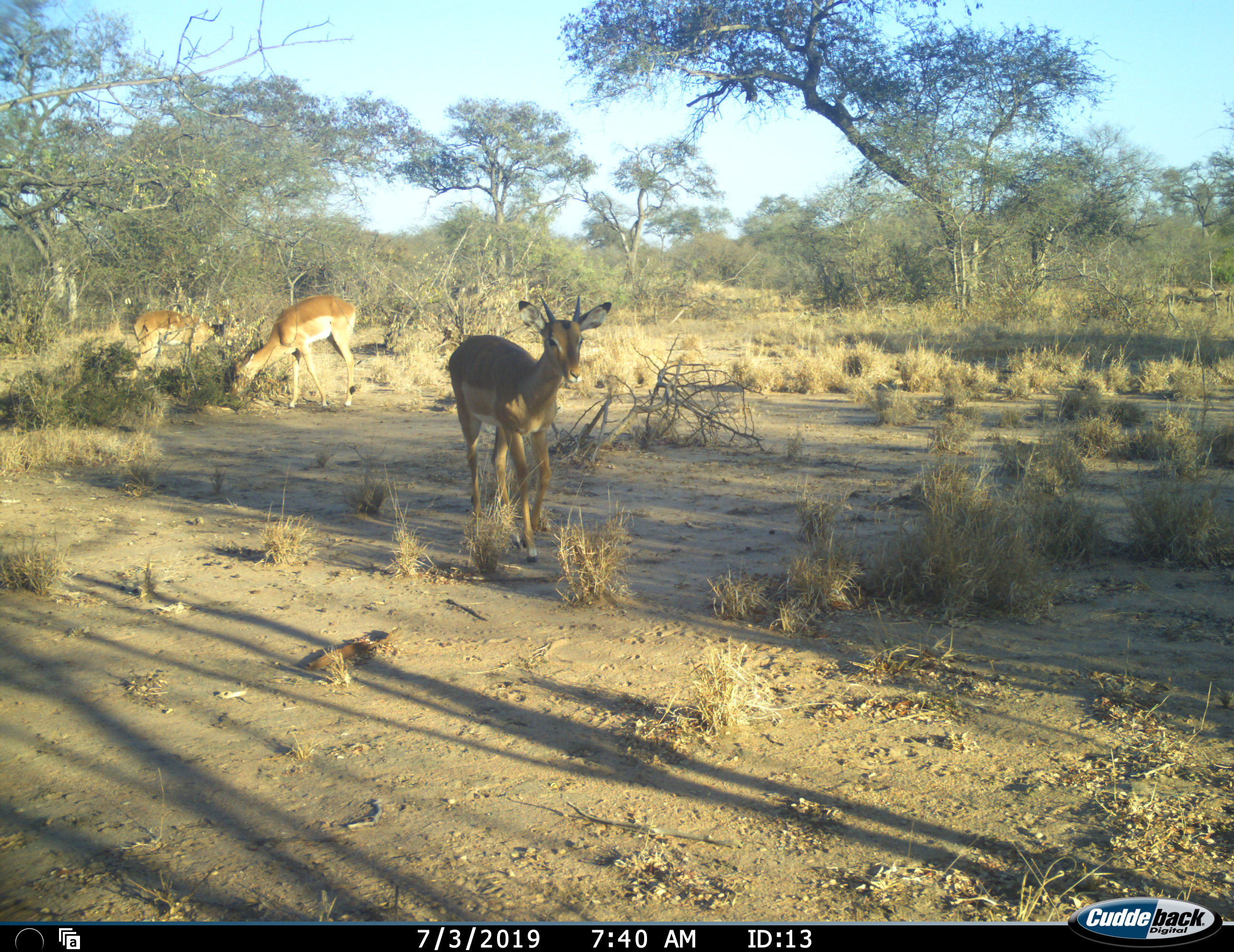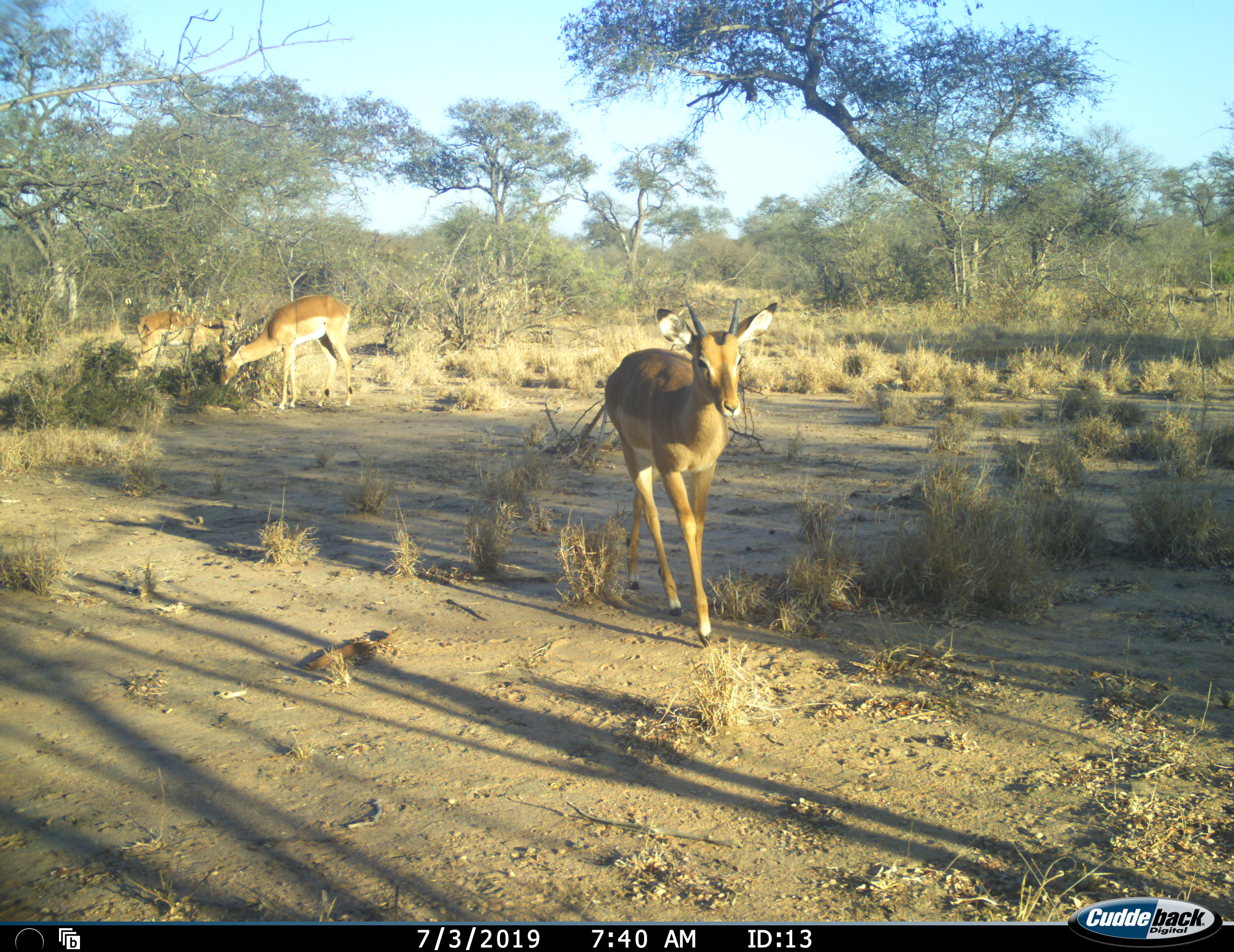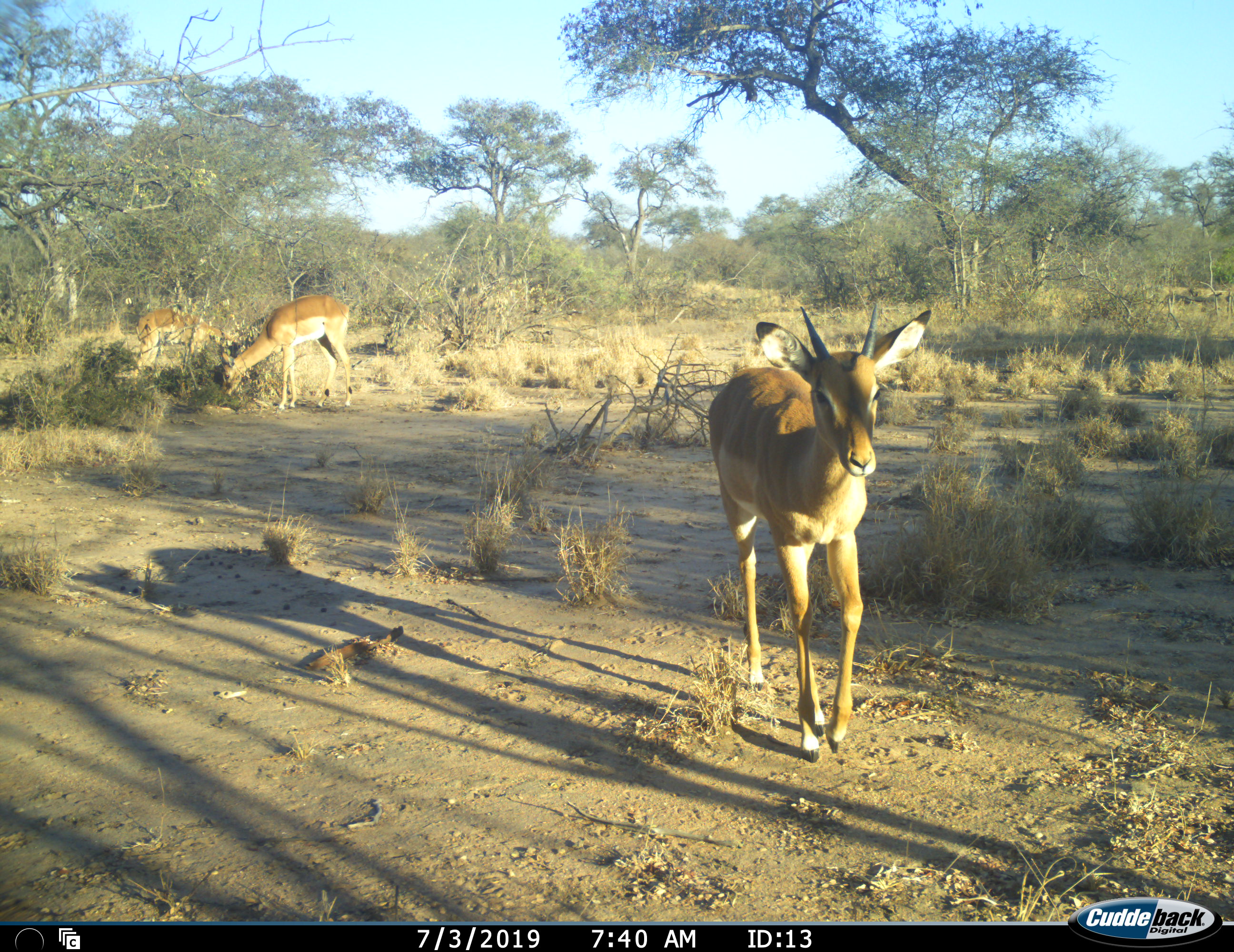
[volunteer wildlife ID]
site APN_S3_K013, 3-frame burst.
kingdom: Animalia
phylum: Chordata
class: Mammalia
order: Artiodactyla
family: Bovidae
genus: Aepyceros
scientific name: Aepyceros melampus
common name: impala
Impala (Aepyceros melampus), count 3. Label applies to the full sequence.